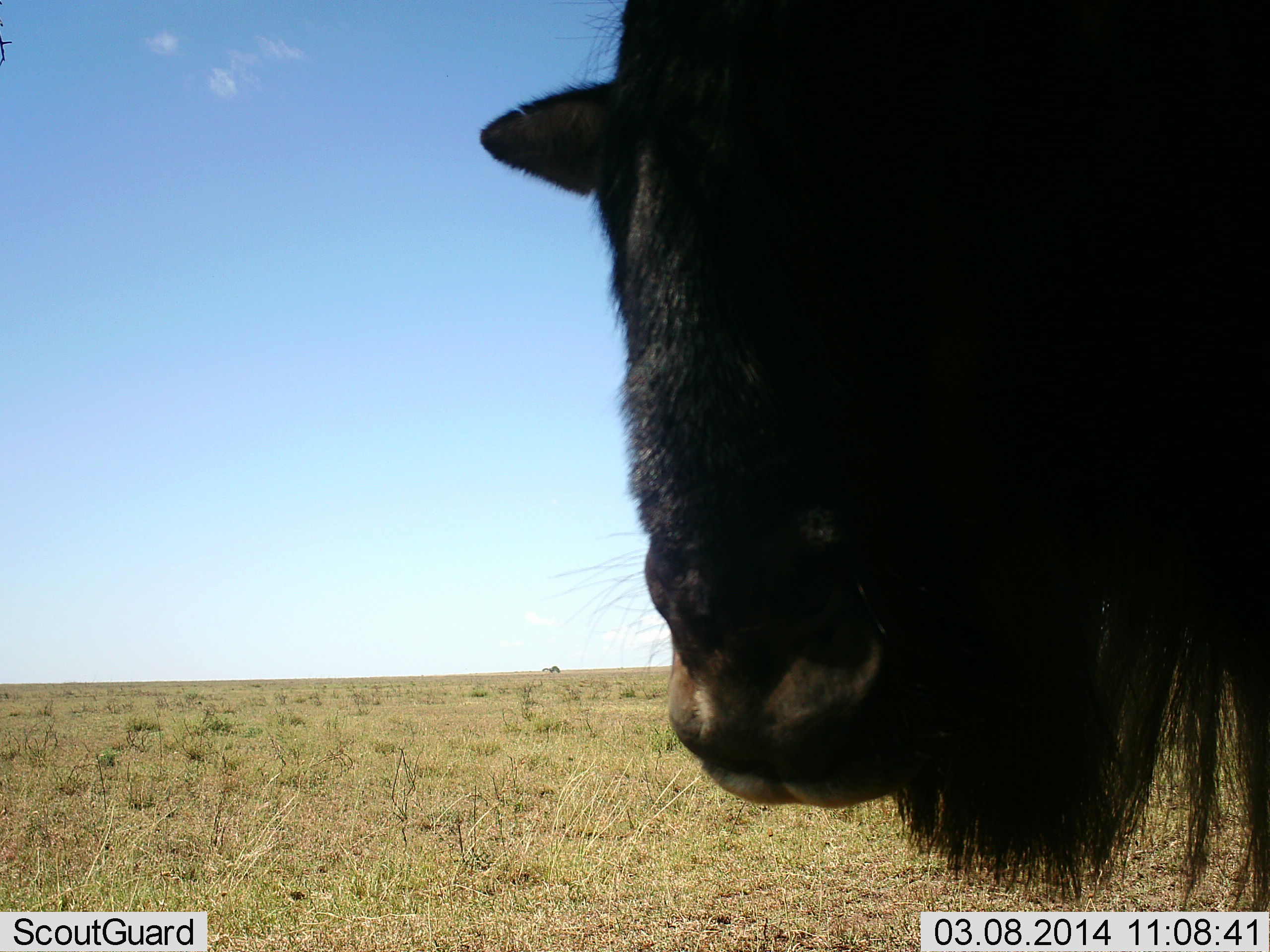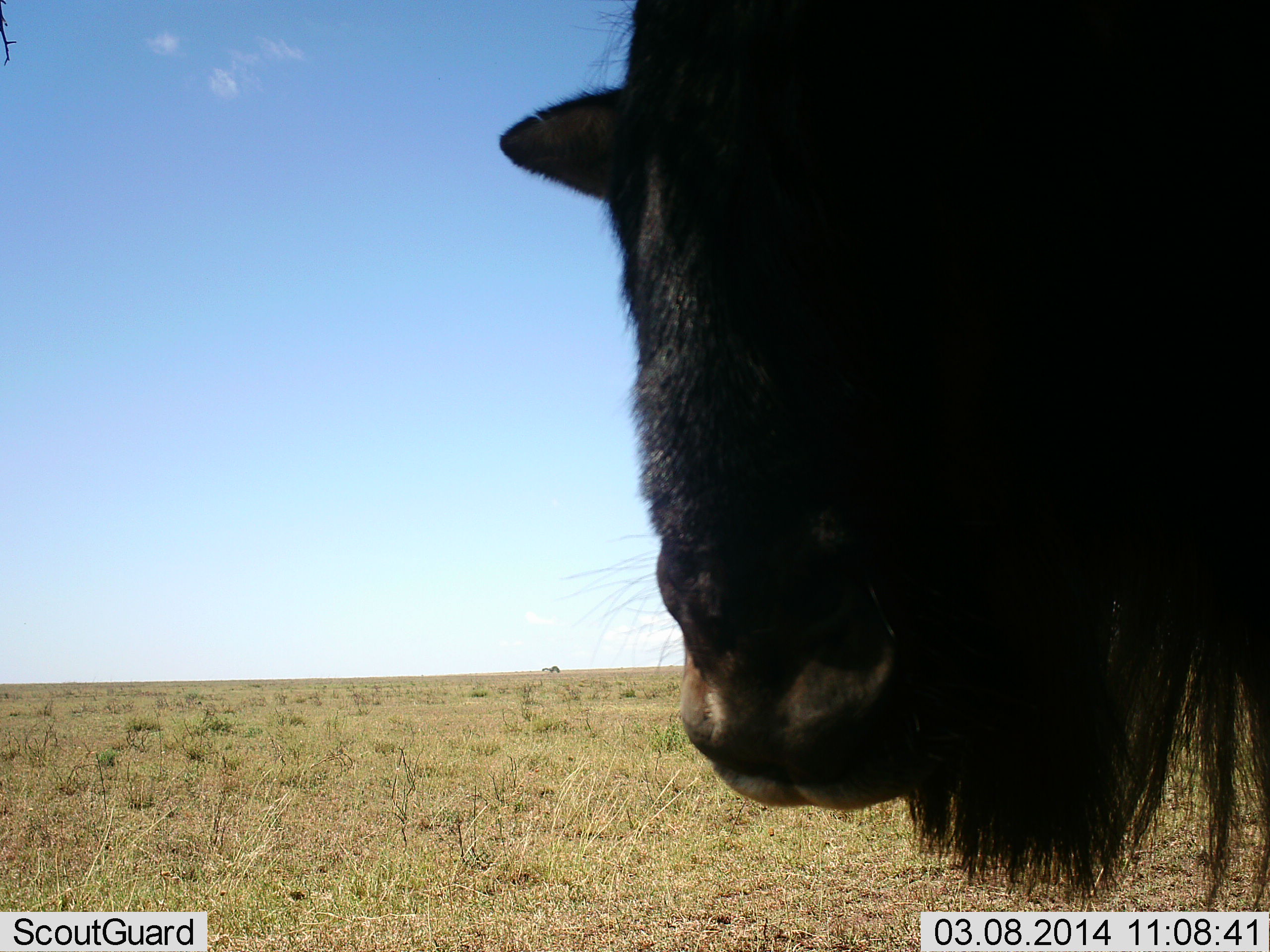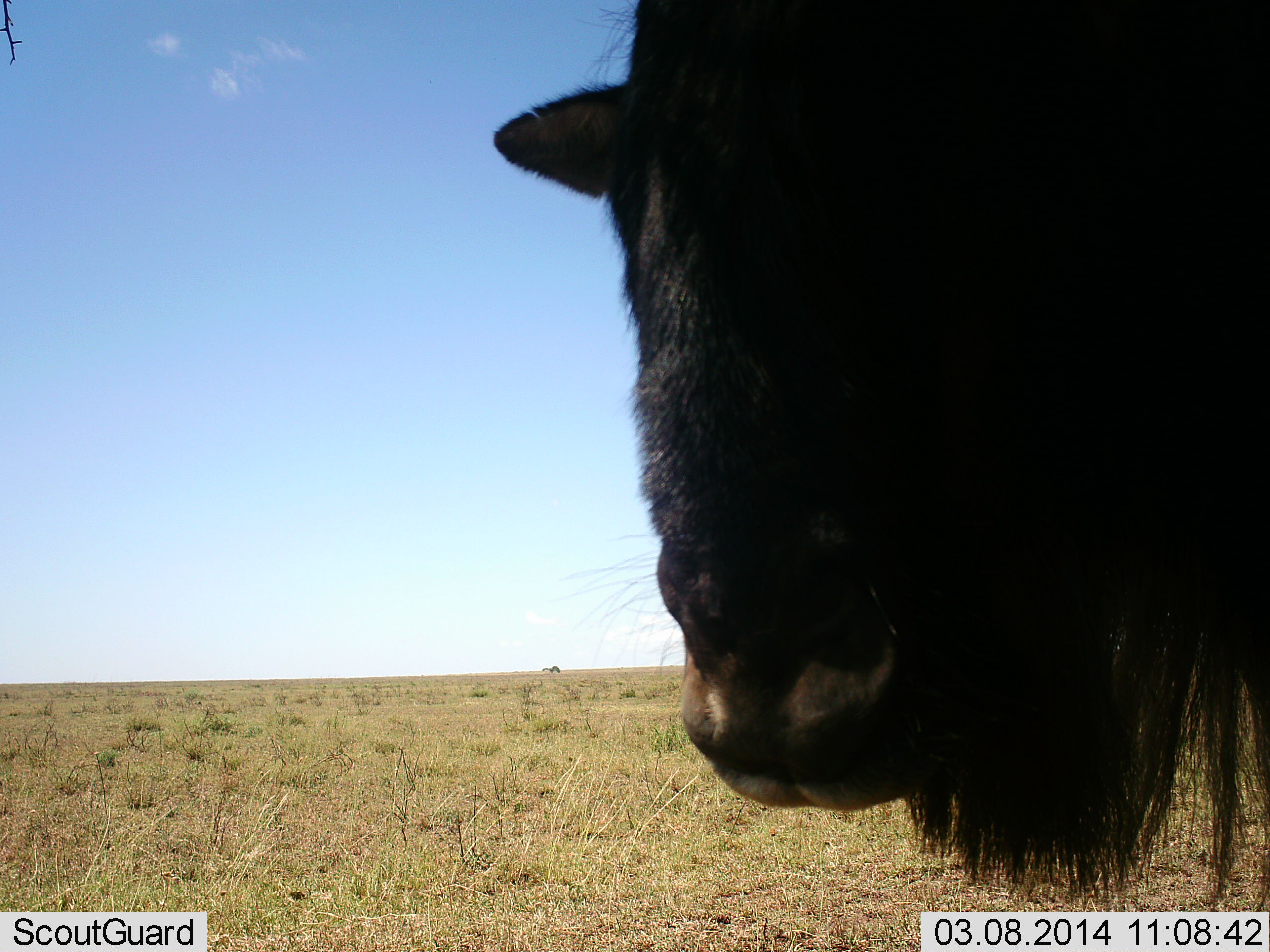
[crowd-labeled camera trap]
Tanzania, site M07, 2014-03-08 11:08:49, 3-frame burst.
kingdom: Animalia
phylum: Chordata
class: Mammalia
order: Artiodactyla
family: Bovidae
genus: Connochaetes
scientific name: Connochaetes taurinus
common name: blue wildebeest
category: wildebeest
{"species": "wildebeest (blue wildebeest) (Connochaetes taurinus)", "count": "1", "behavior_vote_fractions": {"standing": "90%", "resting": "0%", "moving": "0%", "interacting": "10%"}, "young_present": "0%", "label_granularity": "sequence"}